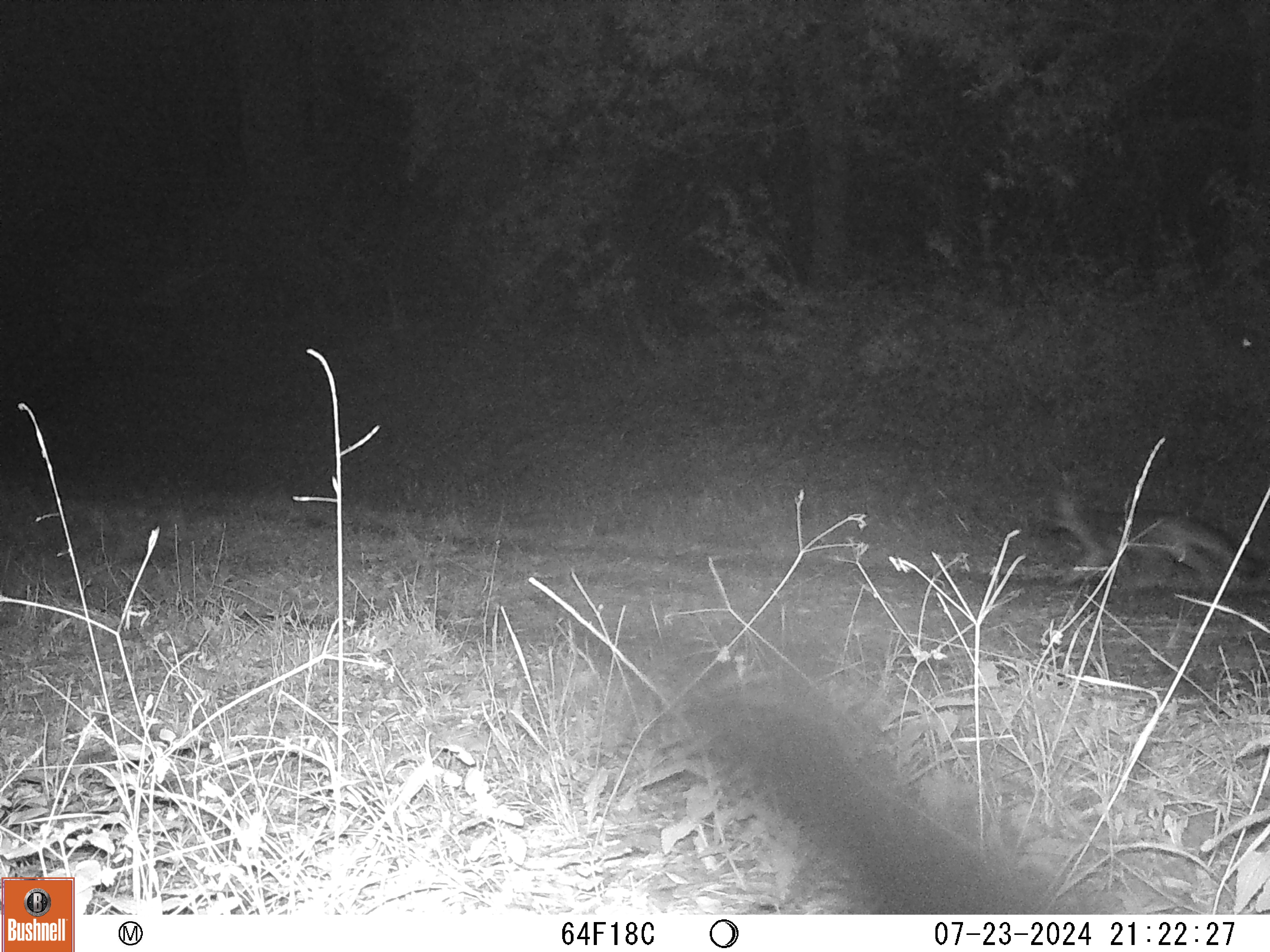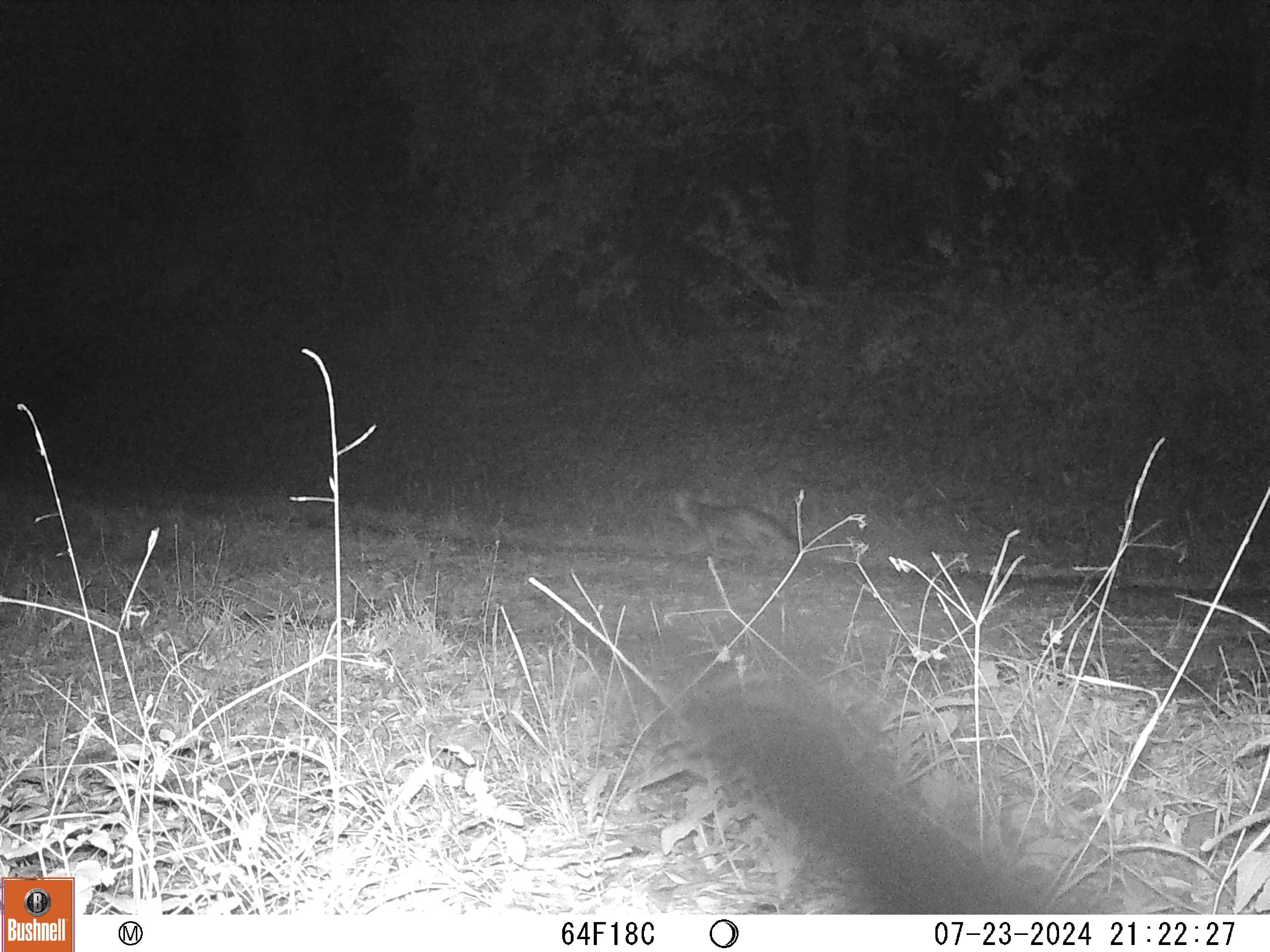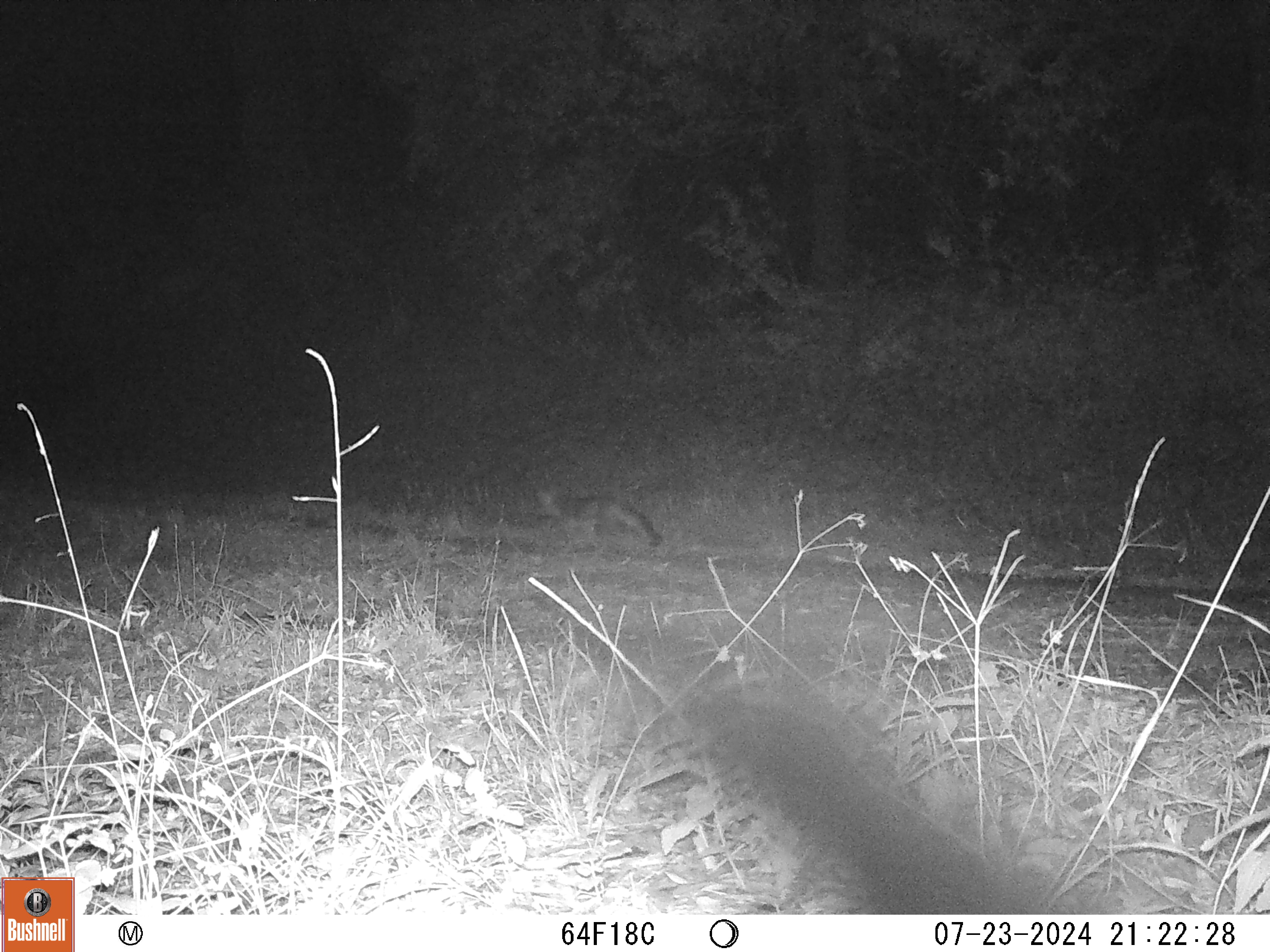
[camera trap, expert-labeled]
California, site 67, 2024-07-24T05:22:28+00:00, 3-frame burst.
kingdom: Animalia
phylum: Chordata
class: Mammalia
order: Carnivora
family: Canidae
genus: Urocyon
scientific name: Urocyon cinereoargenteus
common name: gray fox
Gray fox (Urocyon cinereoargenteus).